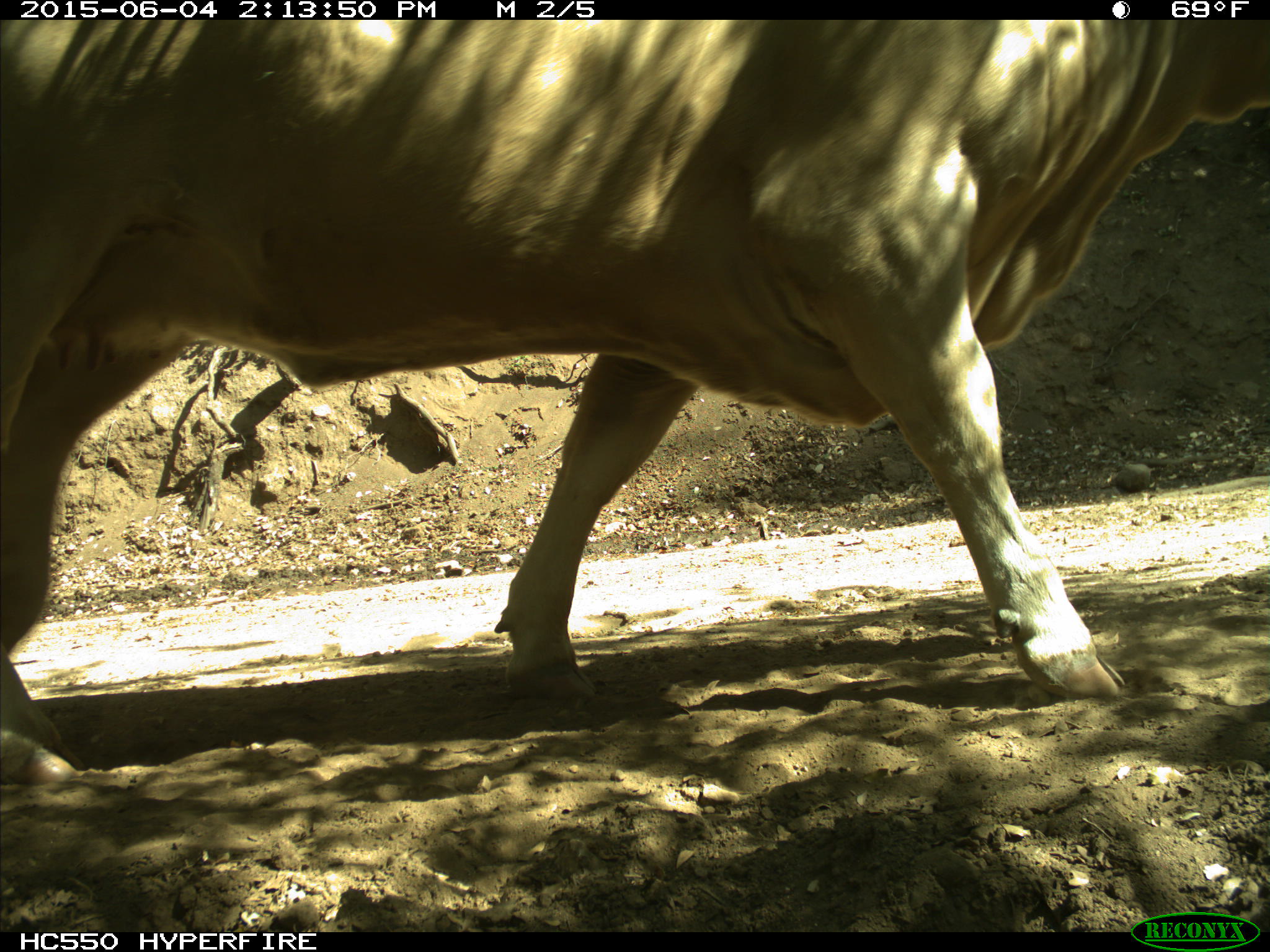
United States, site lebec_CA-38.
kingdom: Animalia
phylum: Chordata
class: Mammalia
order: Artiodactyla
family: Bovidae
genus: Bos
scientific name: Bos taurus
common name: domestic cow